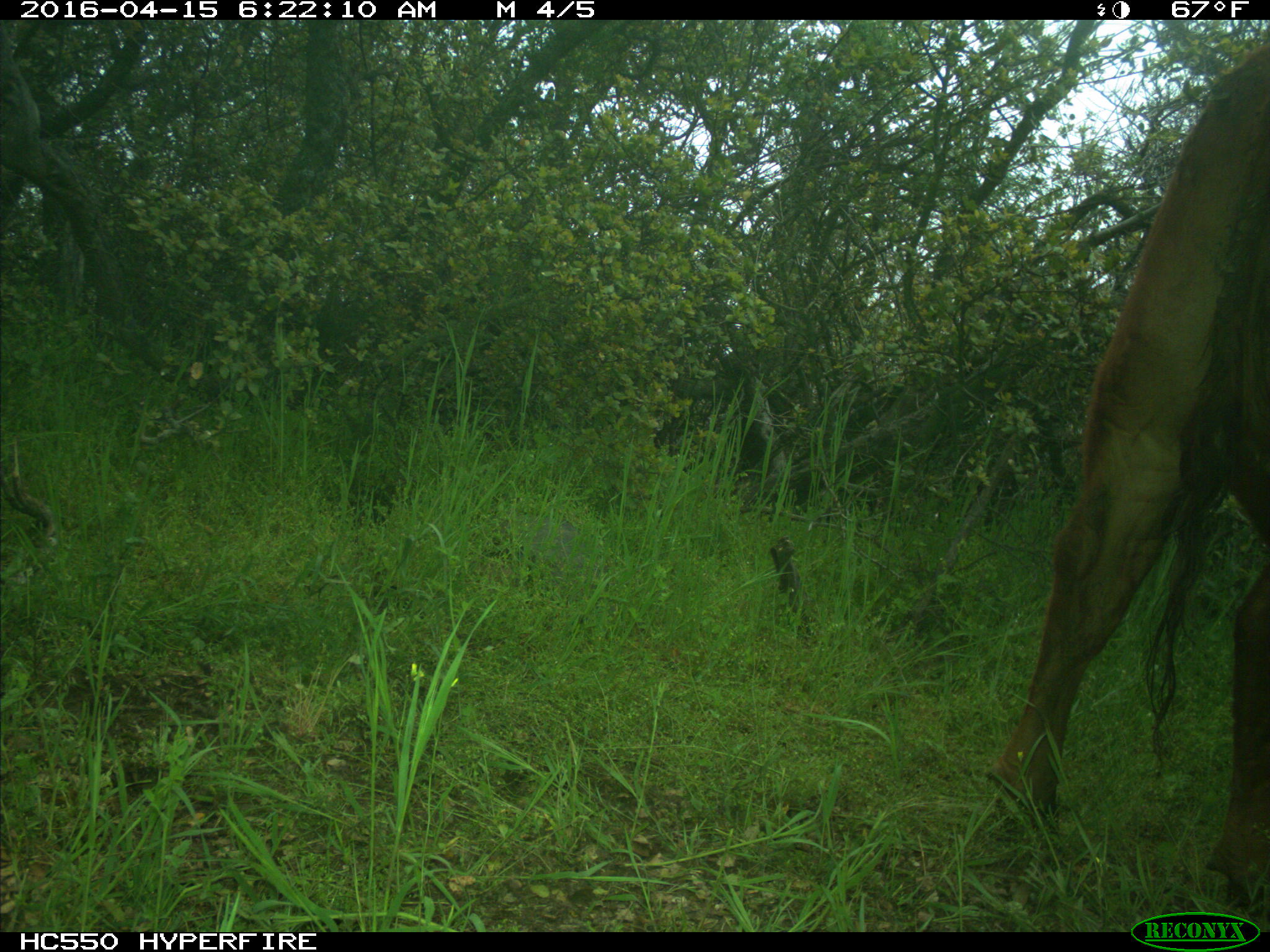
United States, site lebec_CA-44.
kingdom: Animalia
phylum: Chordata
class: Mammalia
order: Artiodactyla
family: Bovidae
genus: Bos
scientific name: Bos taurus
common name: domestic cow